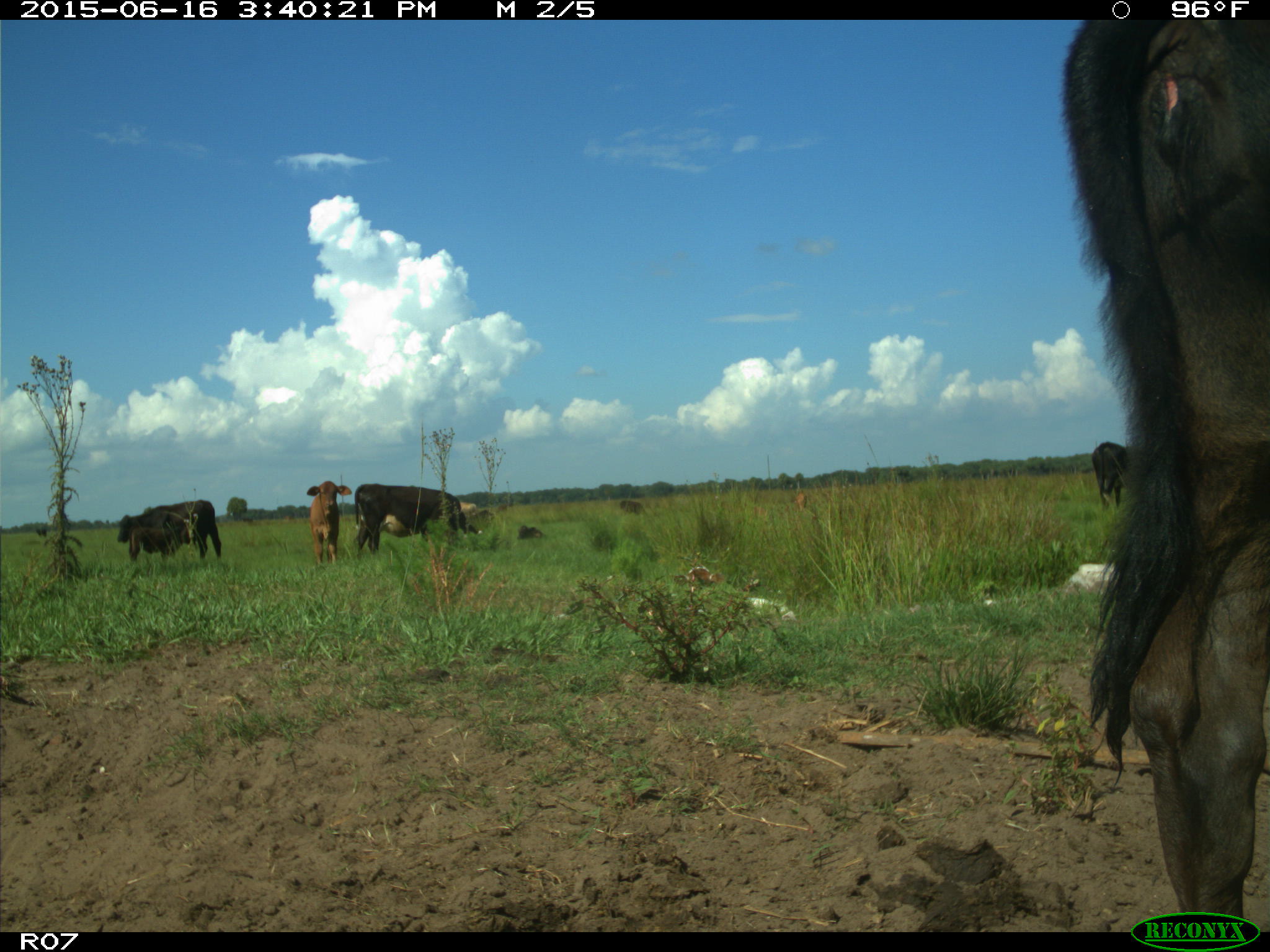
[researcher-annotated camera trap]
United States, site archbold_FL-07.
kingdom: Animalia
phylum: Chordata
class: Mammalia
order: Artiodactyla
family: Bovidae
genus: Bos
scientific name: Bos taurus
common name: domestic cow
Bos taurus (domestic cow).